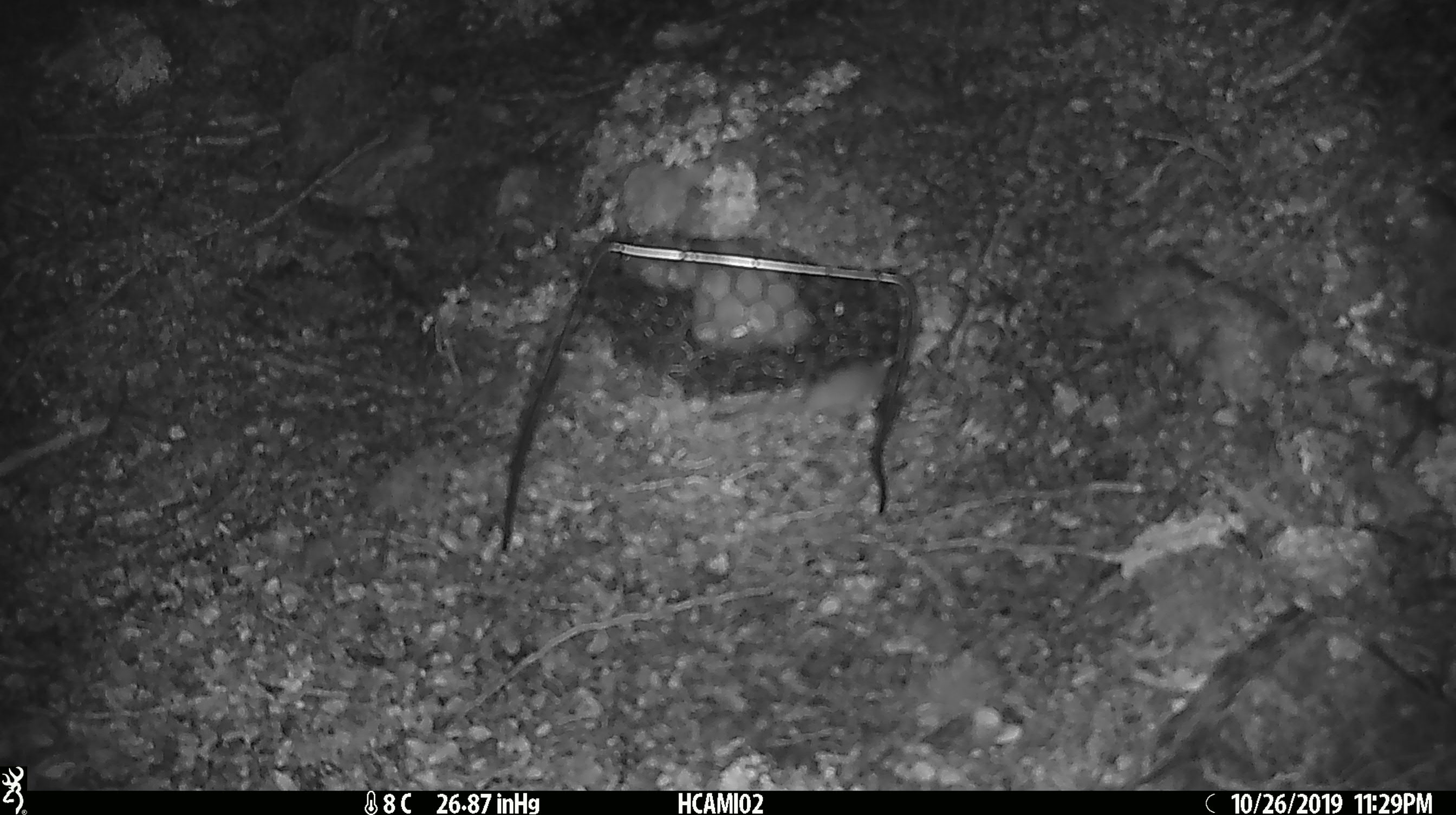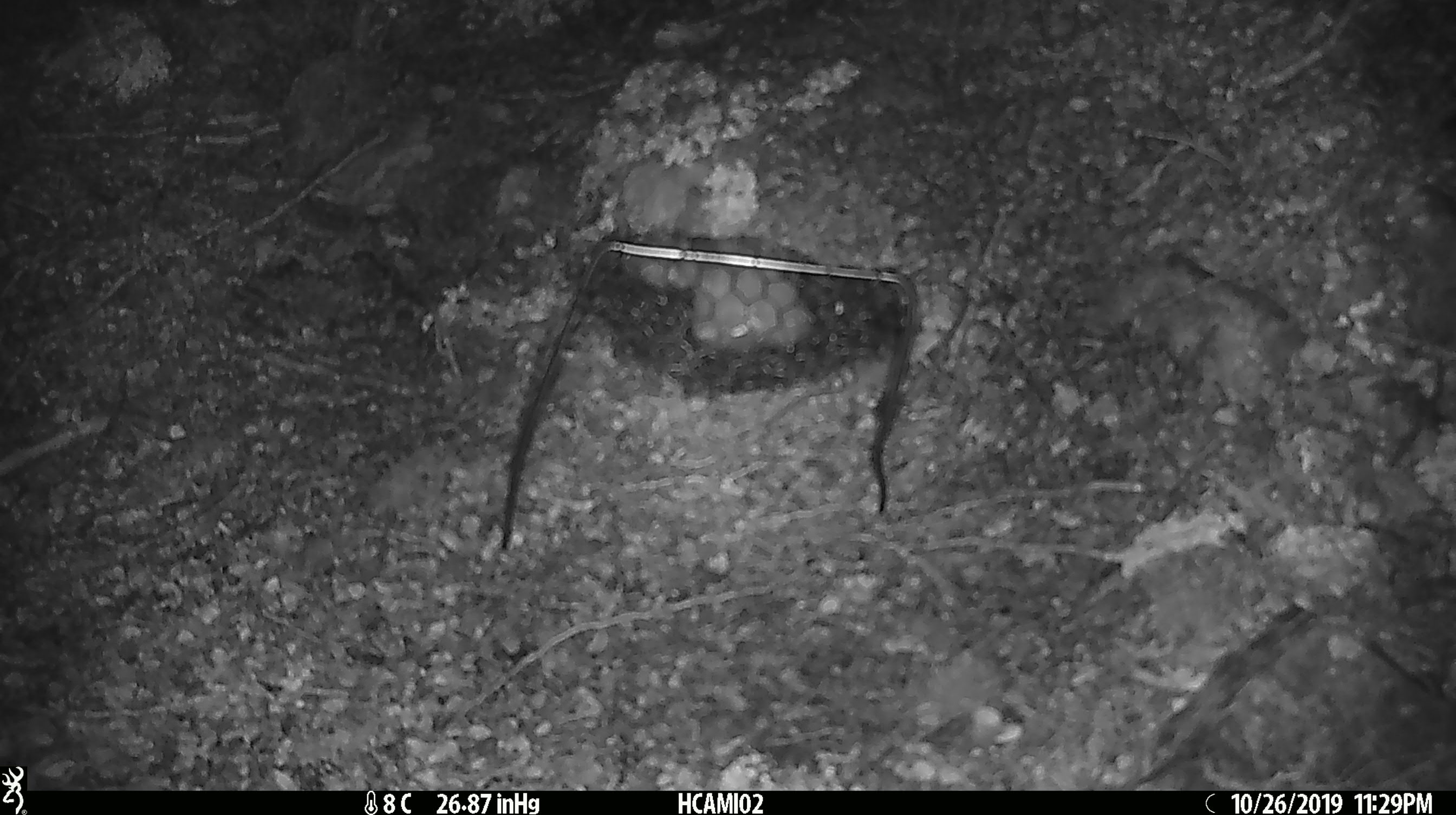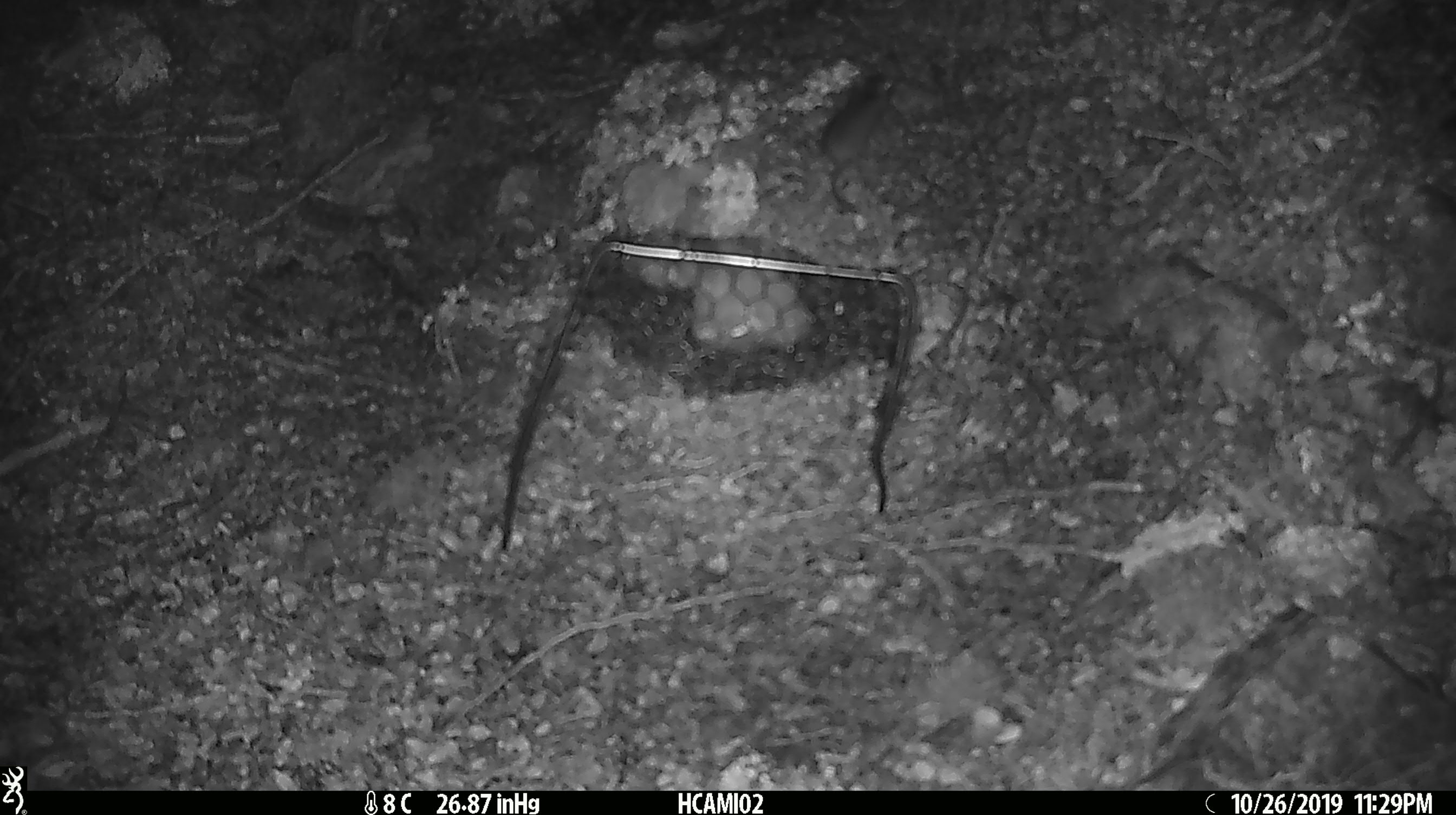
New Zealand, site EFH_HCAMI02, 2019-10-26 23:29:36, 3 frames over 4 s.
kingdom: Animalia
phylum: Chordata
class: Mammalia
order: Rodentia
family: Muridae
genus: Mus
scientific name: Mus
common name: mouse